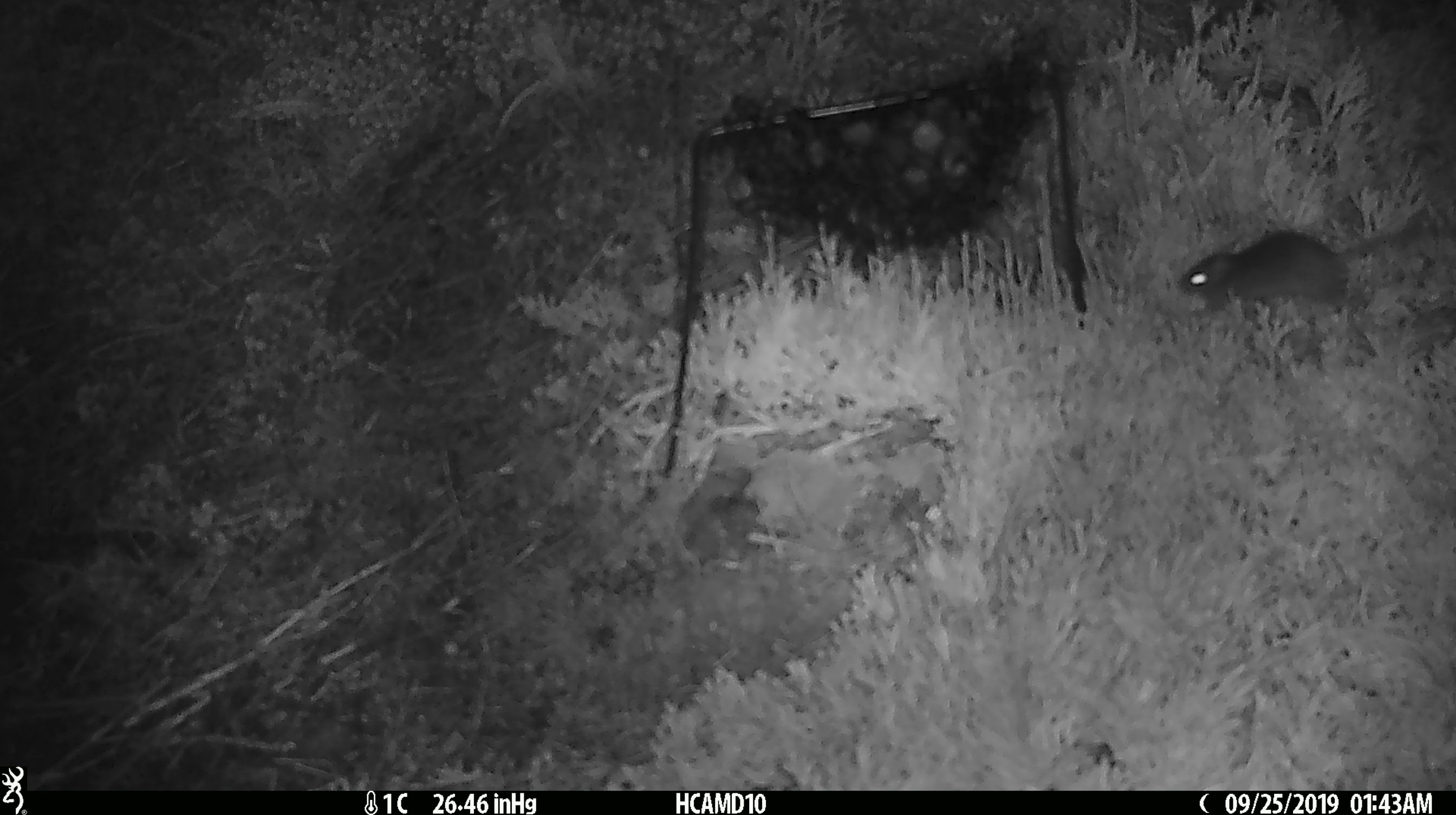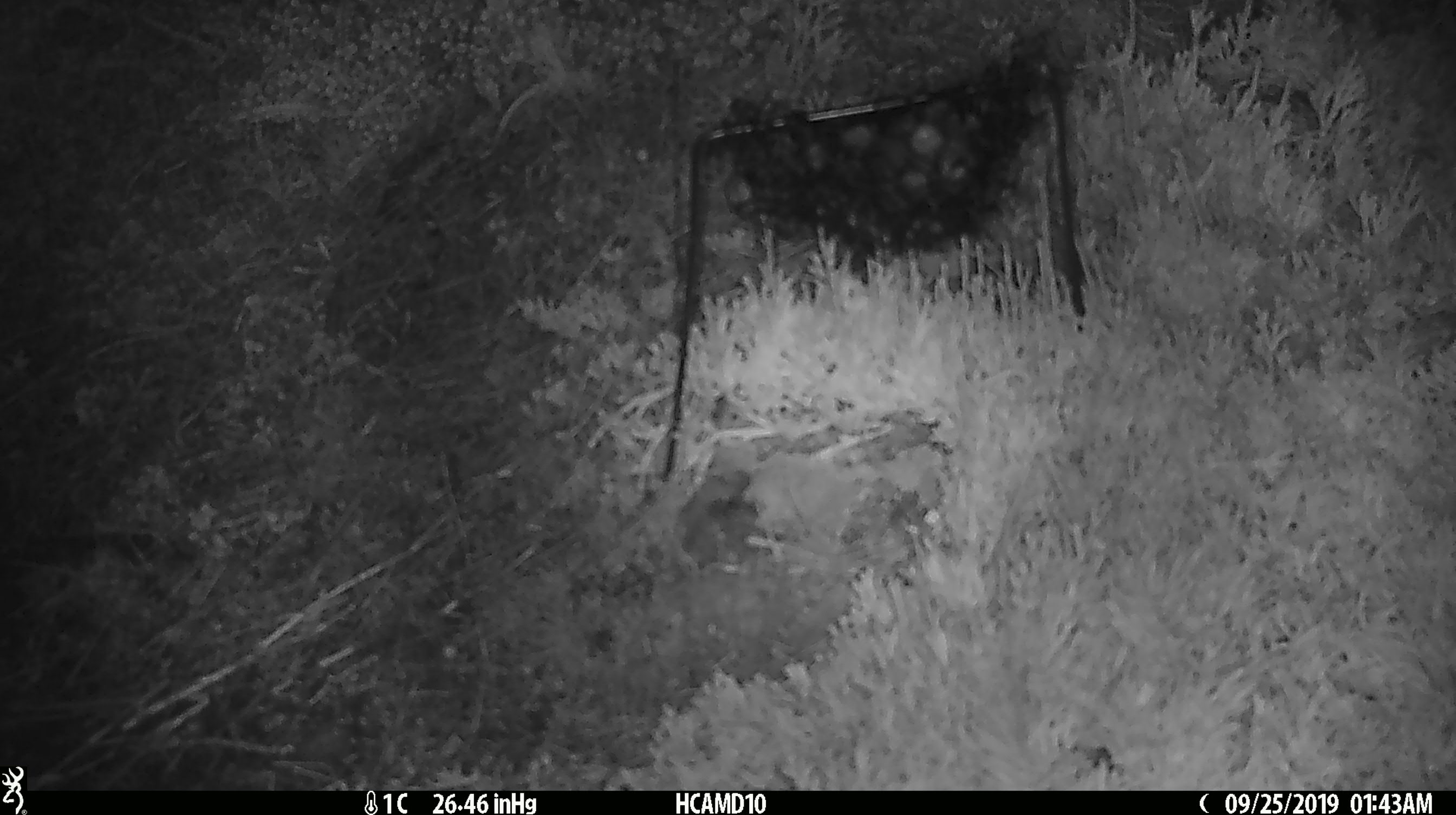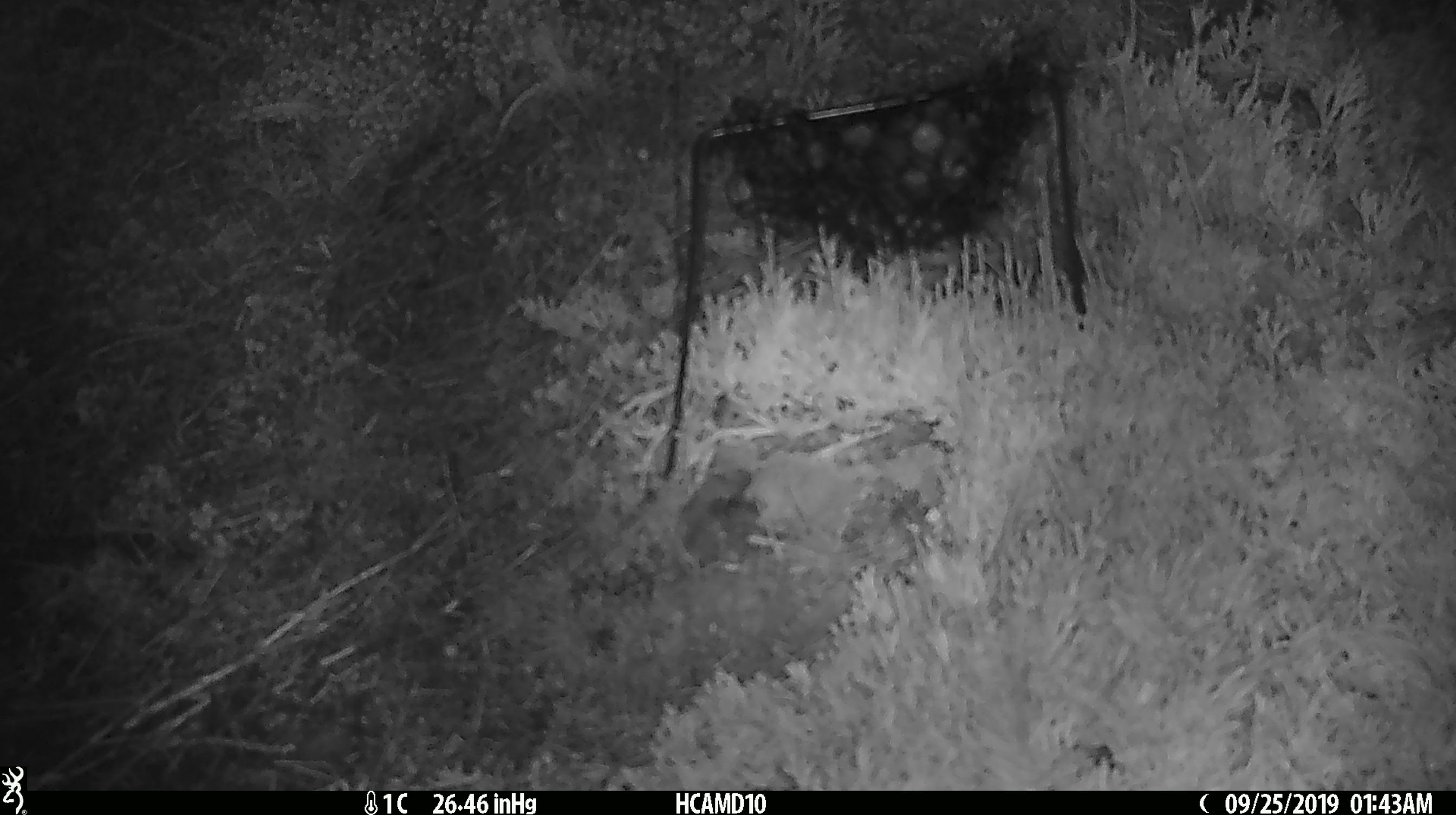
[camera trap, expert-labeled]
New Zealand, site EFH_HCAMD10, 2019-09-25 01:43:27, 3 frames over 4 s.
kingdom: Animalia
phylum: Chordata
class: Mammalia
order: Rodentia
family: Muridae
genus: Mus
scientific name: Mus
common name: mouse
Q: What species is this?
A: Mouse (Mus).